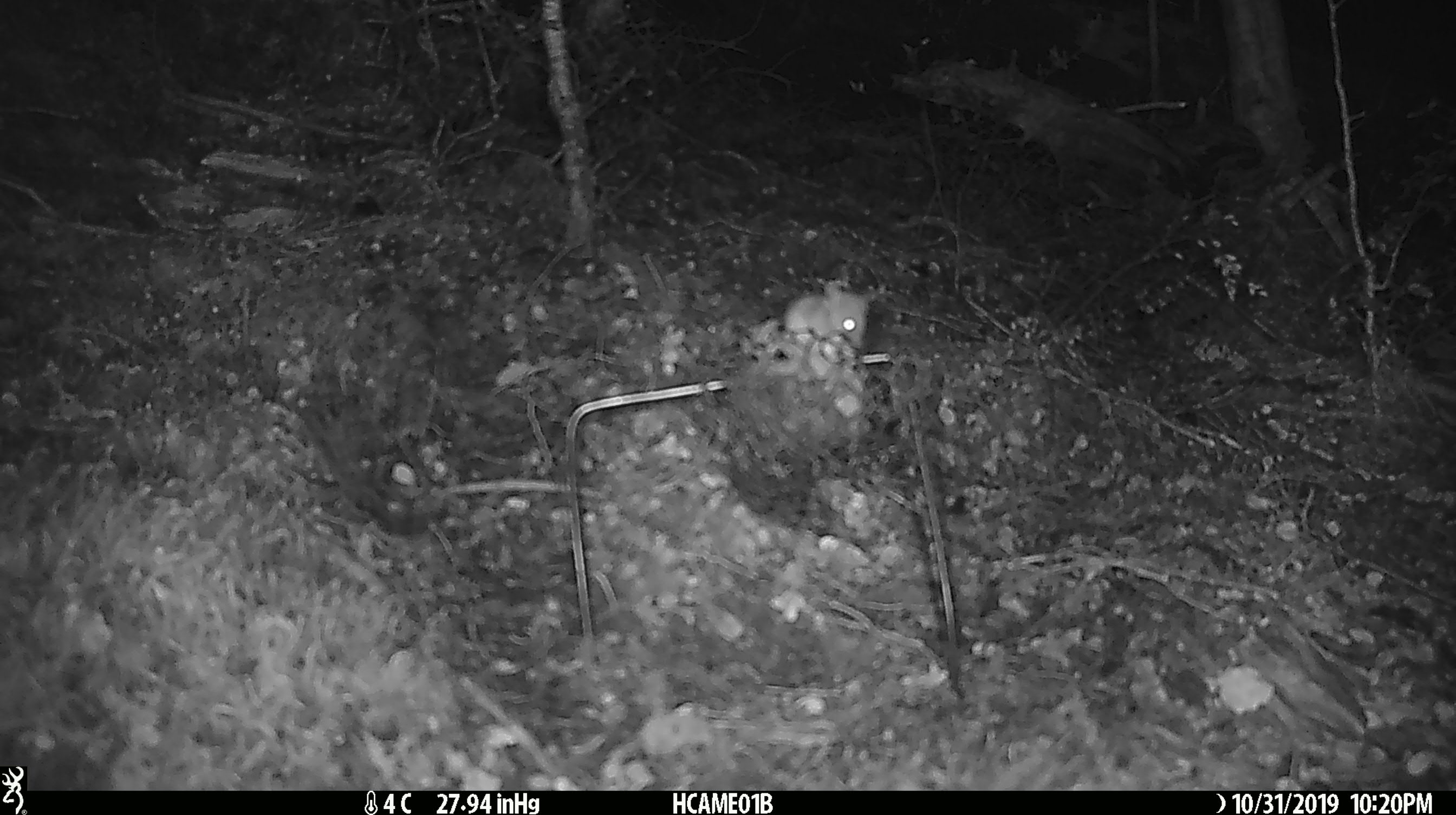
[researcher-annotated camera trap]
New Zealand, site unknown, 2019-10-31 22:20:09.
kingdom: Animalia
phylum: Chordata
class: Mammalia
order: Rodentia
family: Muridae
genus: Mus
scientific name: Mus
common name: mouse